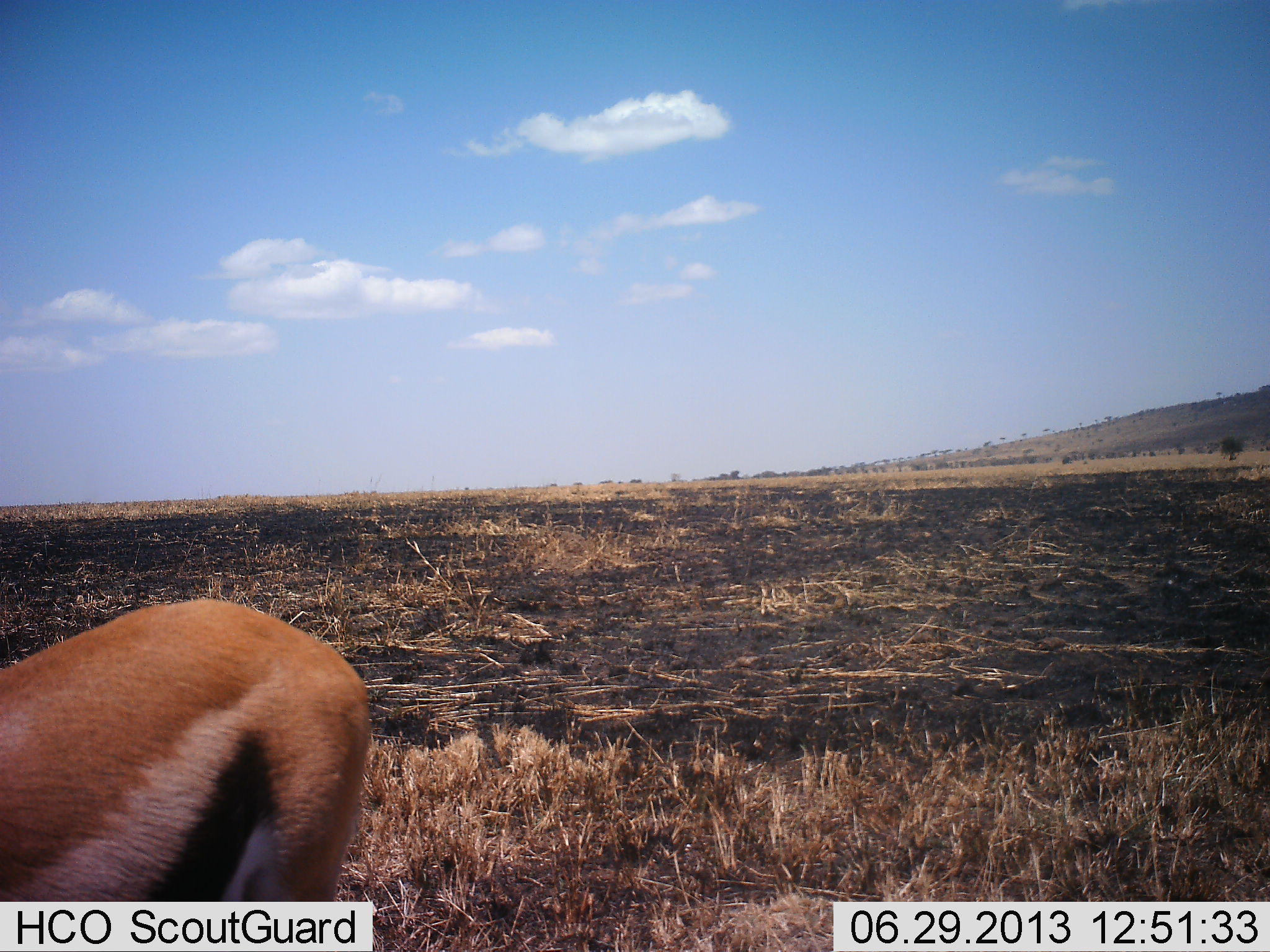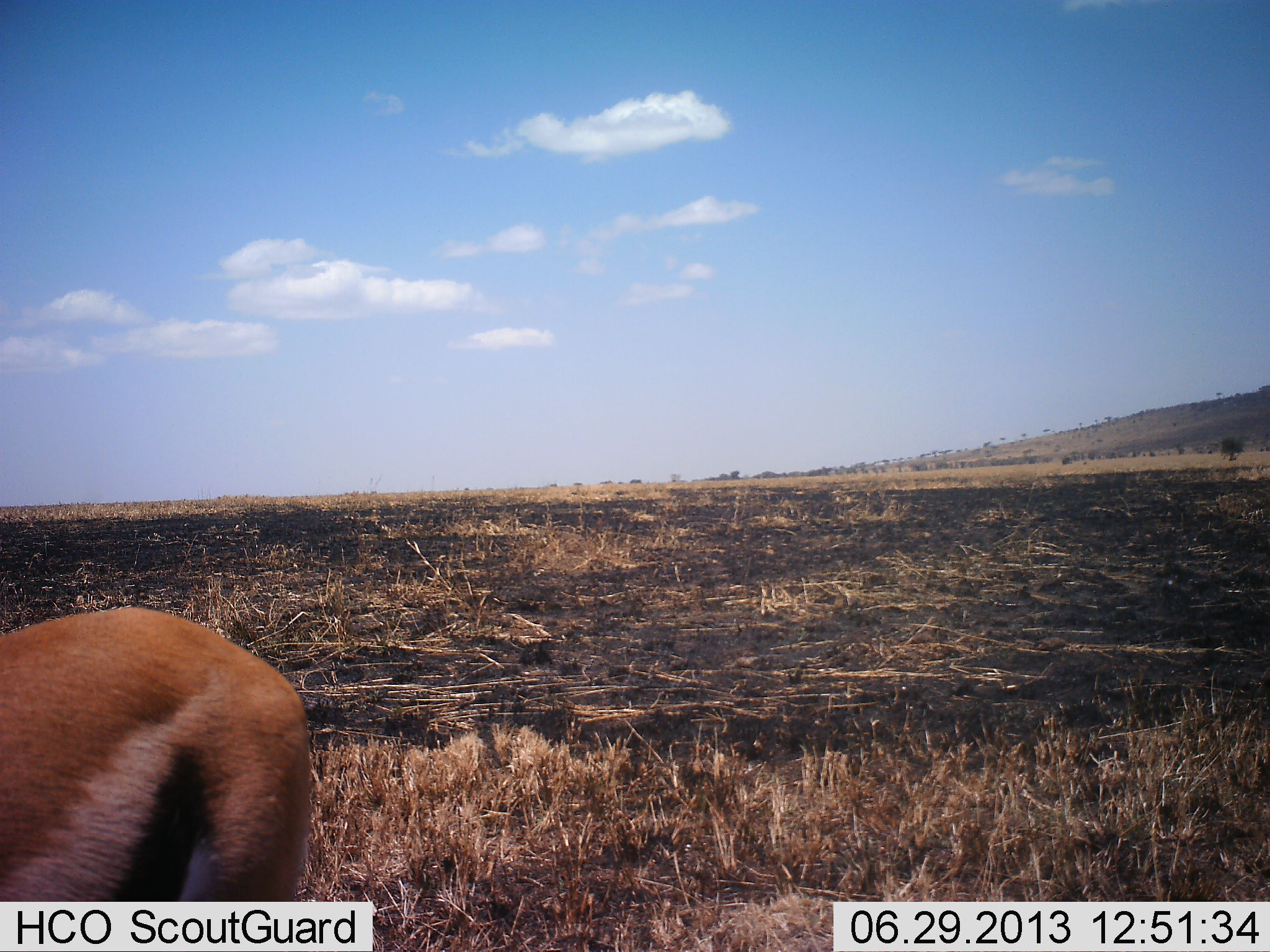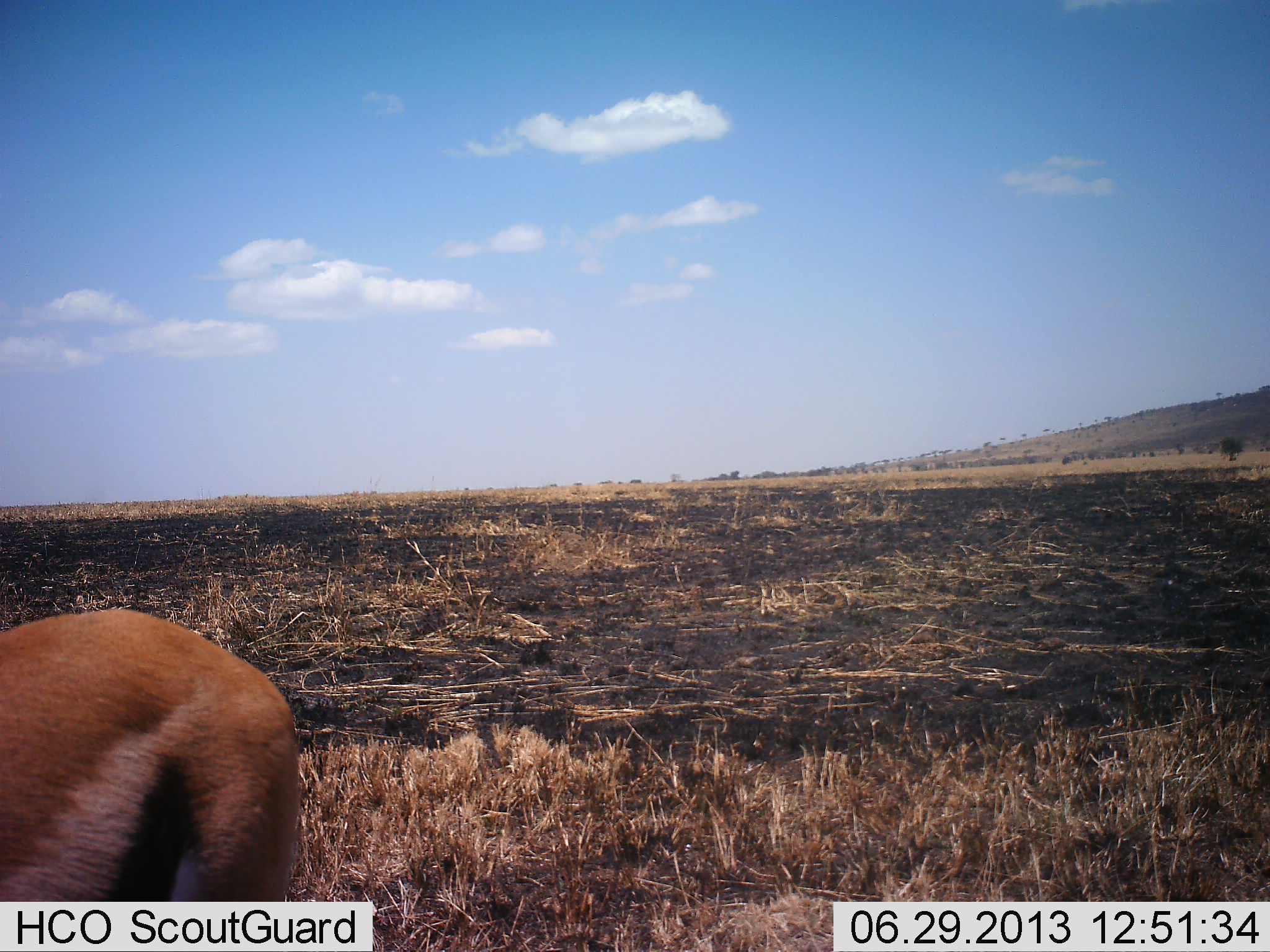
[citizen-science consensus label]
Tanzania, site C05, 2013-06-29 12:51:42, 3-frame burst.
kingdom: Animalia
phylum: Chordata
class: Mammalia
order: Artiodactyla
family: Bovidae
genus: Eudorcas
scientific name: Eudorcas thomsonii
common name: thomson's gazelle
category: gazellethomsons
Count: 1.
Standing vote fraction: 50%.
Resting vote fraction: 0%.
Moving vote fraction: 27%.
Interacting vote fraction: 0%.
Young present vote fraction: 0%.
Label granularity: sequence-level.